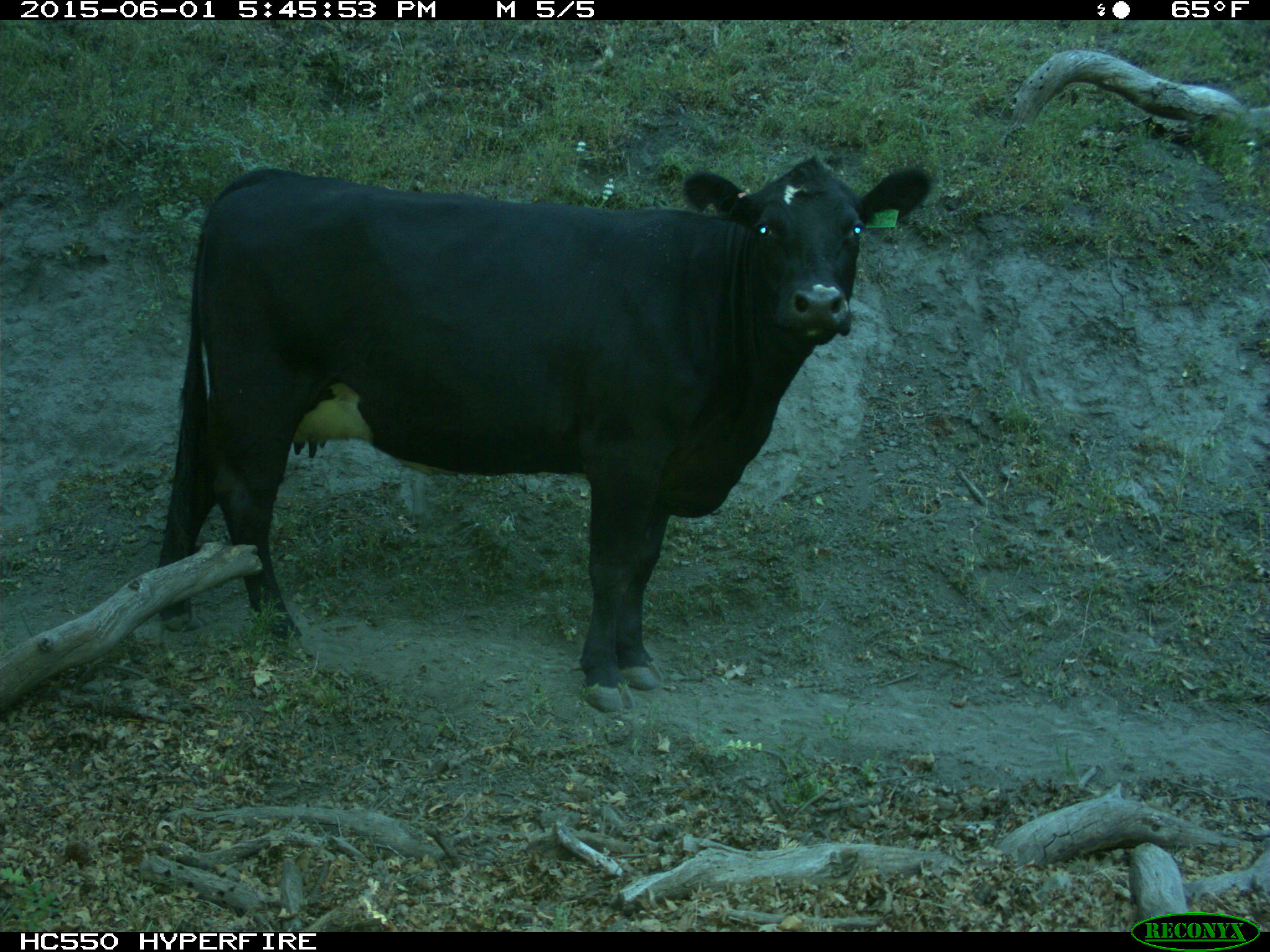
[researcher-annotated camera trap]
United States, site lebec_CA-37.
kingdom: Animalia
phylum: Chordata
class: Mammalia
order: Artiodactyla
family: Bovidae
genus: Bos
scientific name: Bos taurus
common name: domestic cow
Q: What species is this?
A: Bos taurus (domestic cow).